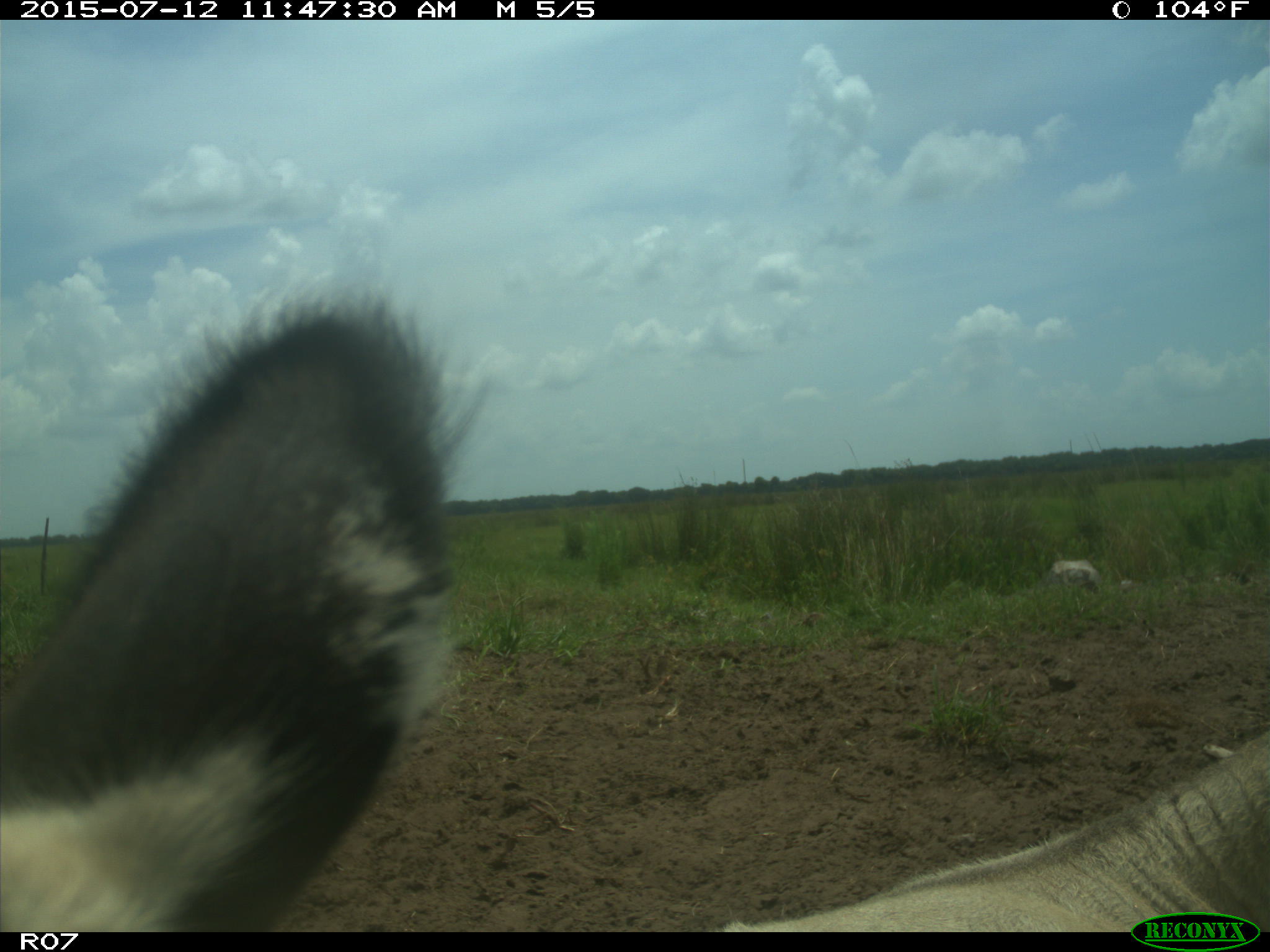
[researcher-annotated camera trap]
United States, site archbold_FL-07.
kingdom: Animalia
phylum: Chordata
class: Mammalia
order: Artiodactyla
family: Bovidae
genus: Bos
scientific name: Bos taurus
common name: domestic cow